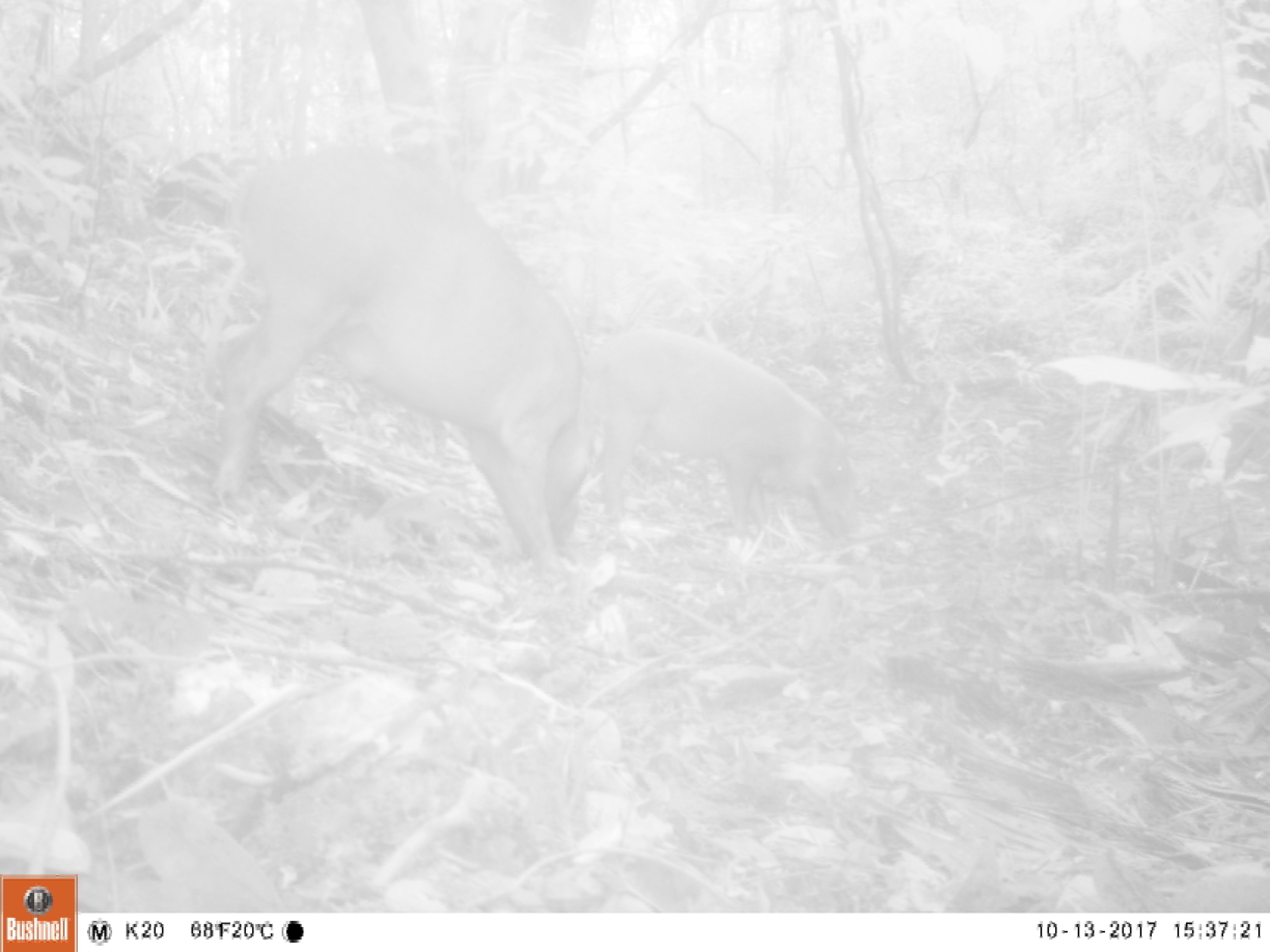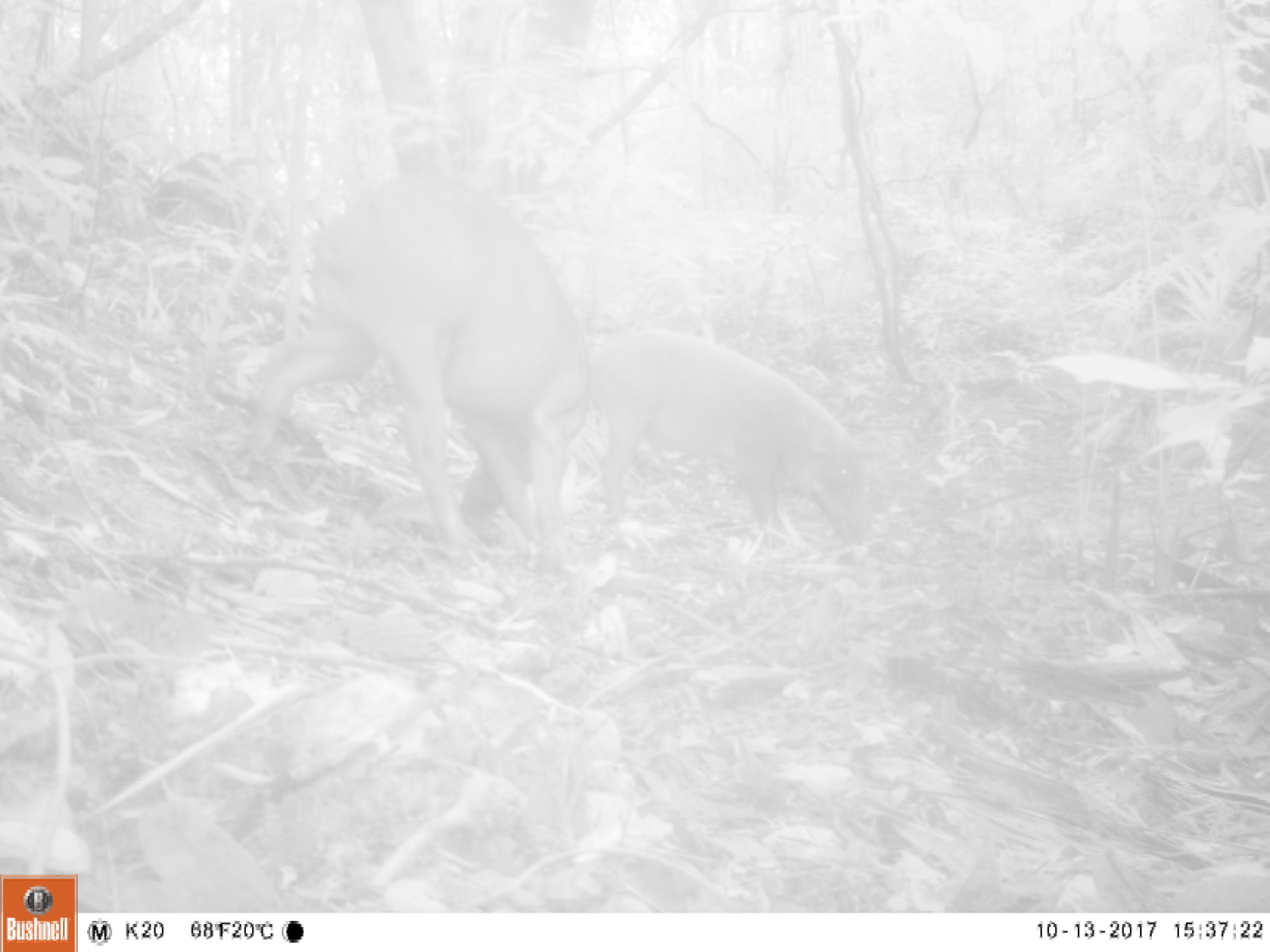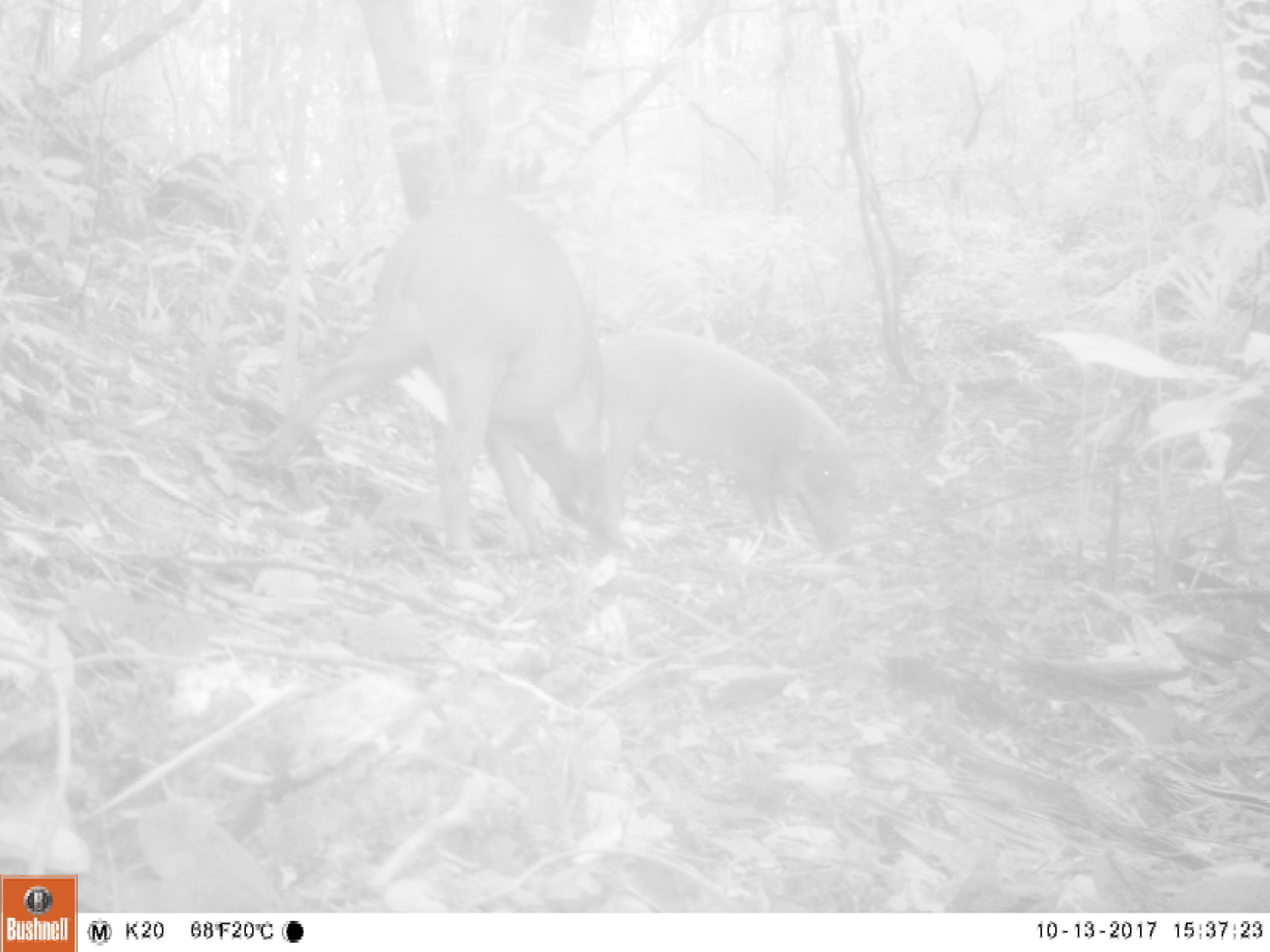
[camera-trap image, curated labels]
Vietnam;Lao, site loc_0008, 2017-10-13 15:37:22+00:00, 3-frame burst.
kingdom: Animalia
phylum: Chordata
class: Mammalia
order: Artiodactyla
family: Suidae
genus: Sus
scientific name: Sus scrofa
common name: eurasian wild pig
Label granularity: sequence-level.